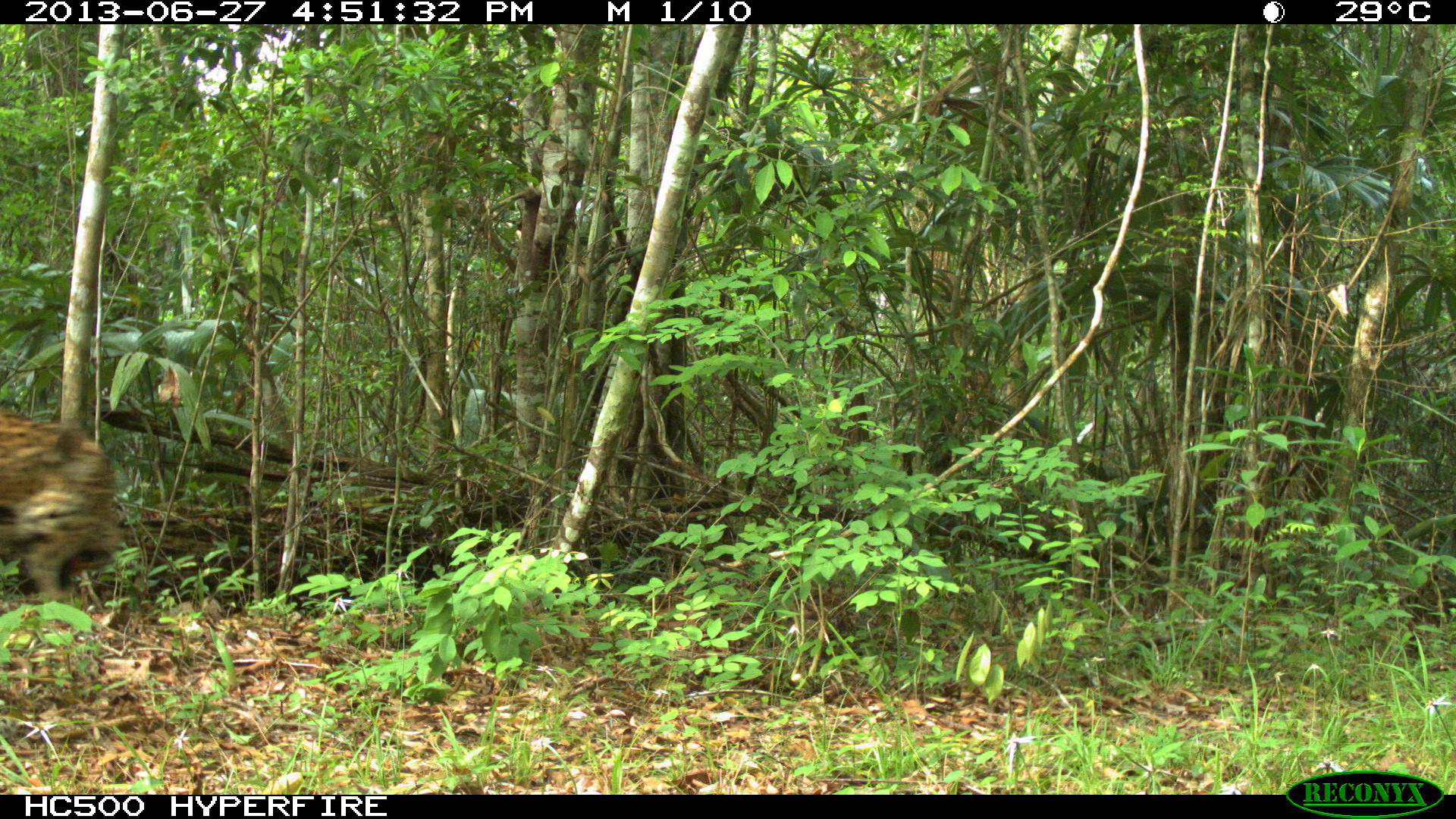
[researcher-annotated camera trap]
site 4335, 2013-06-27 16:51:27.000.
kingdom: Animalia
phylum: Chordata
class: Mammalia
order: Carnivora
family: Felidae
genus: Panthera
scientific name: Panthera onca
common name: jaguar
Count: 1.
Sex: male.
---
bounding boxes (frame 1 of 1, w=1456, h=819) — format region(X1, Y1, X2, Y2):
panthera onca: region(0, 404, 120, 600)